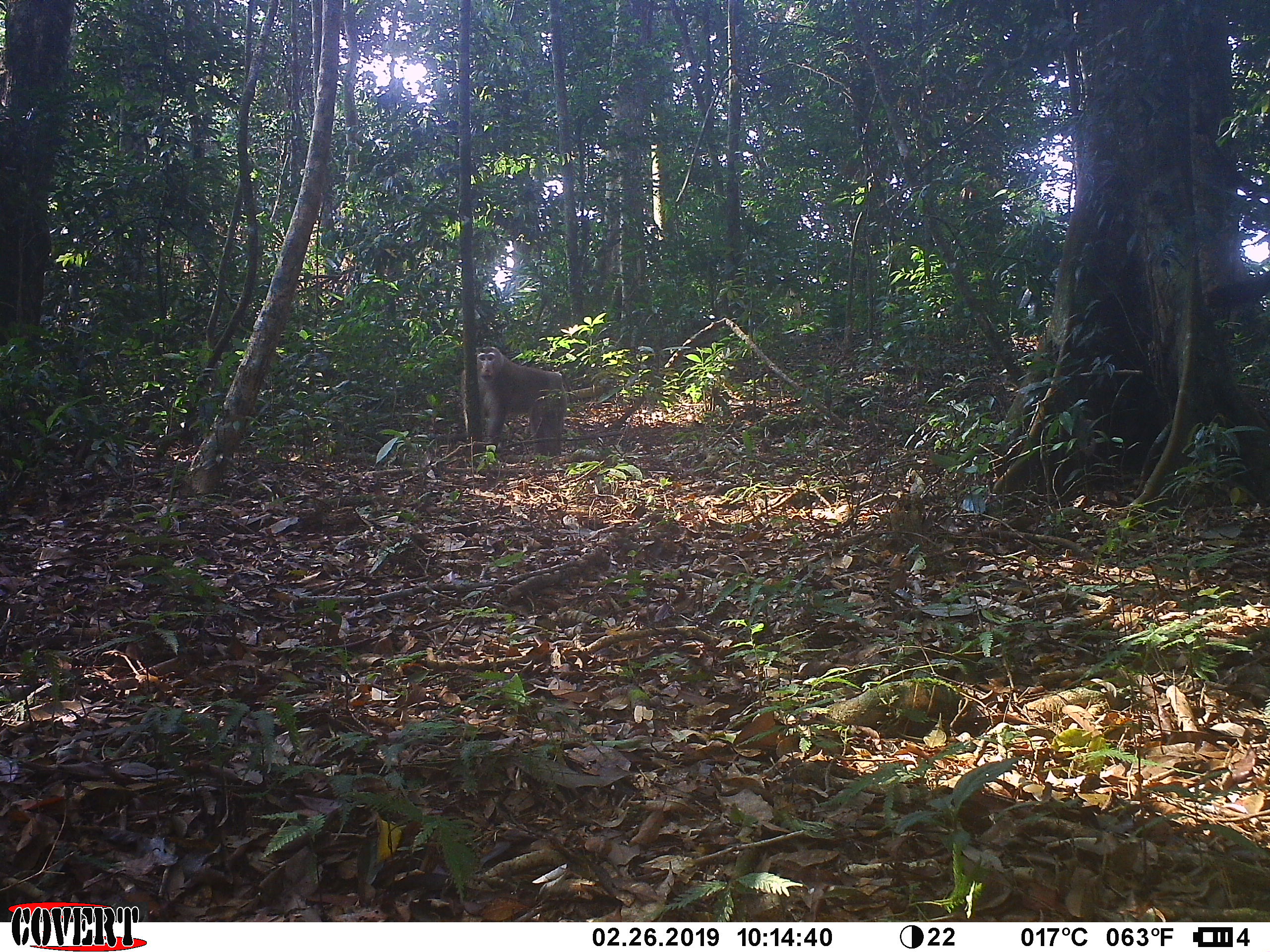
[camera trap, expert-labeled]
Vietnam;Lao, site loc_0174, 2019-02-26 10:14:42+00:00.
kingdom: Animalia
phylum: Chordata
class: Mammalia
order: Primates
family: Cercopithecidae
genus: Macaca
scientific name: Macaca nemestrina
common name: pig-tailed macaque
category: pig tailed macaque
Pig tailed macaque (pig-tailed macaque) (Macaca nemestrina). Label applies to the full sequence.